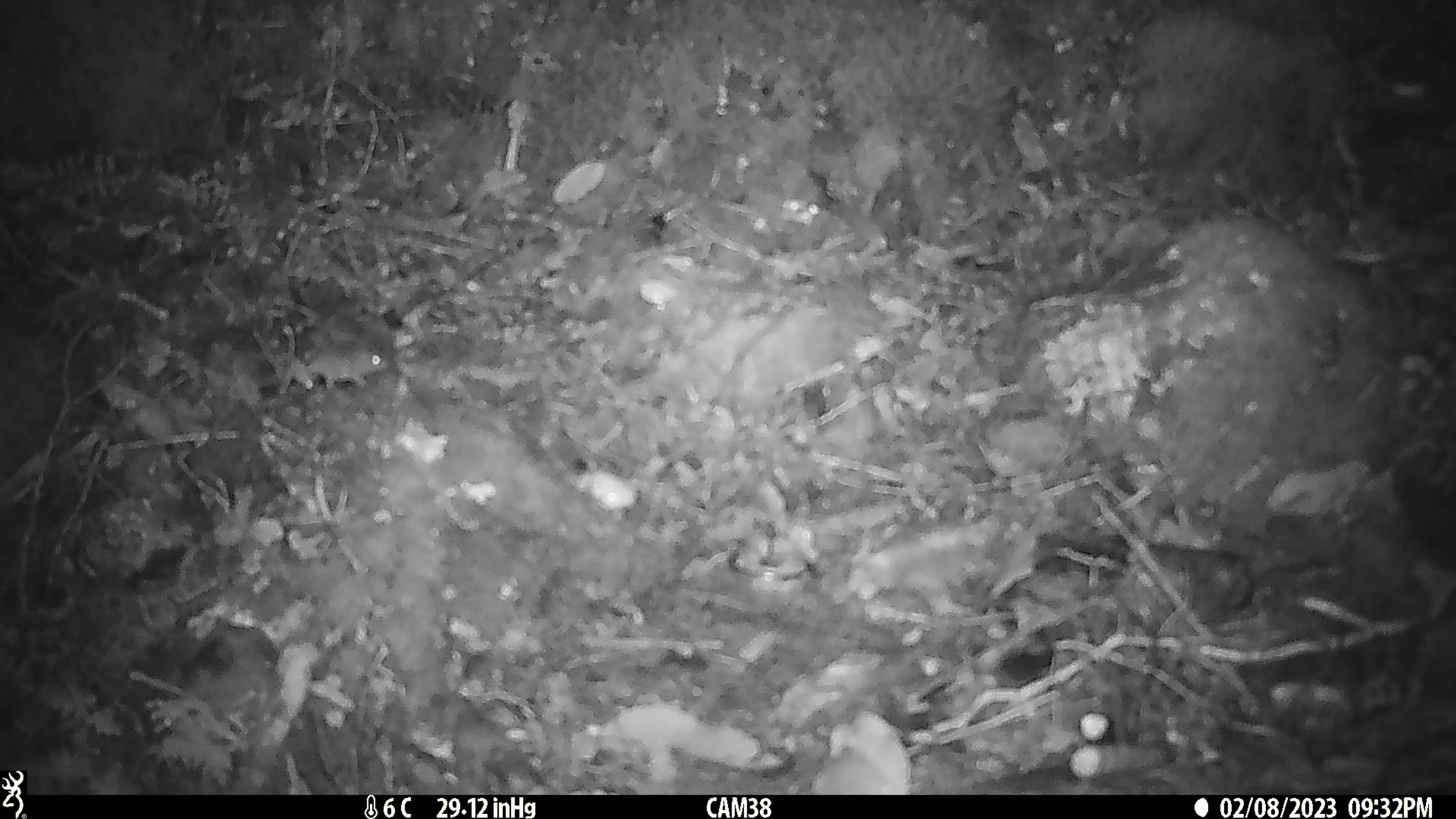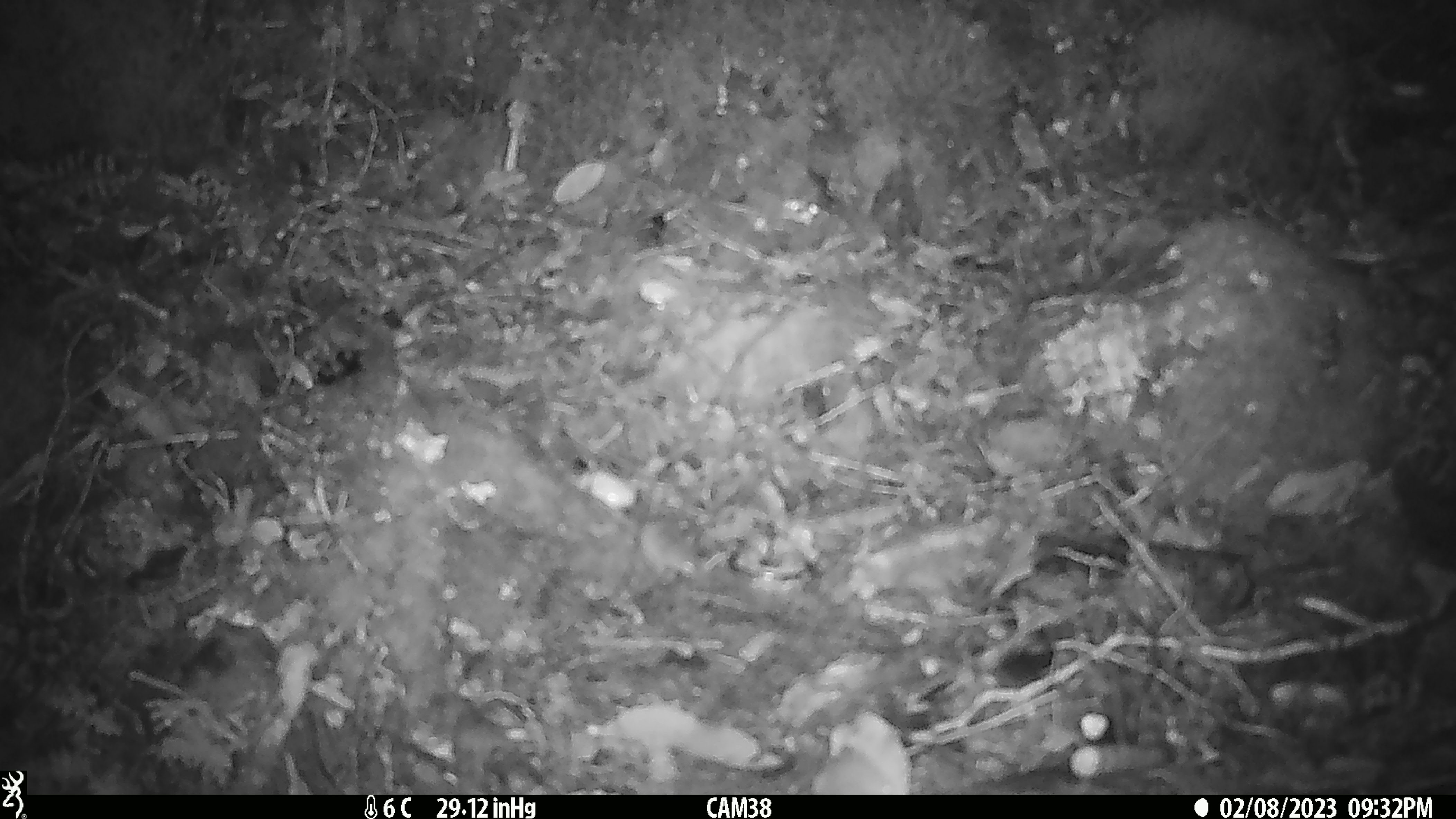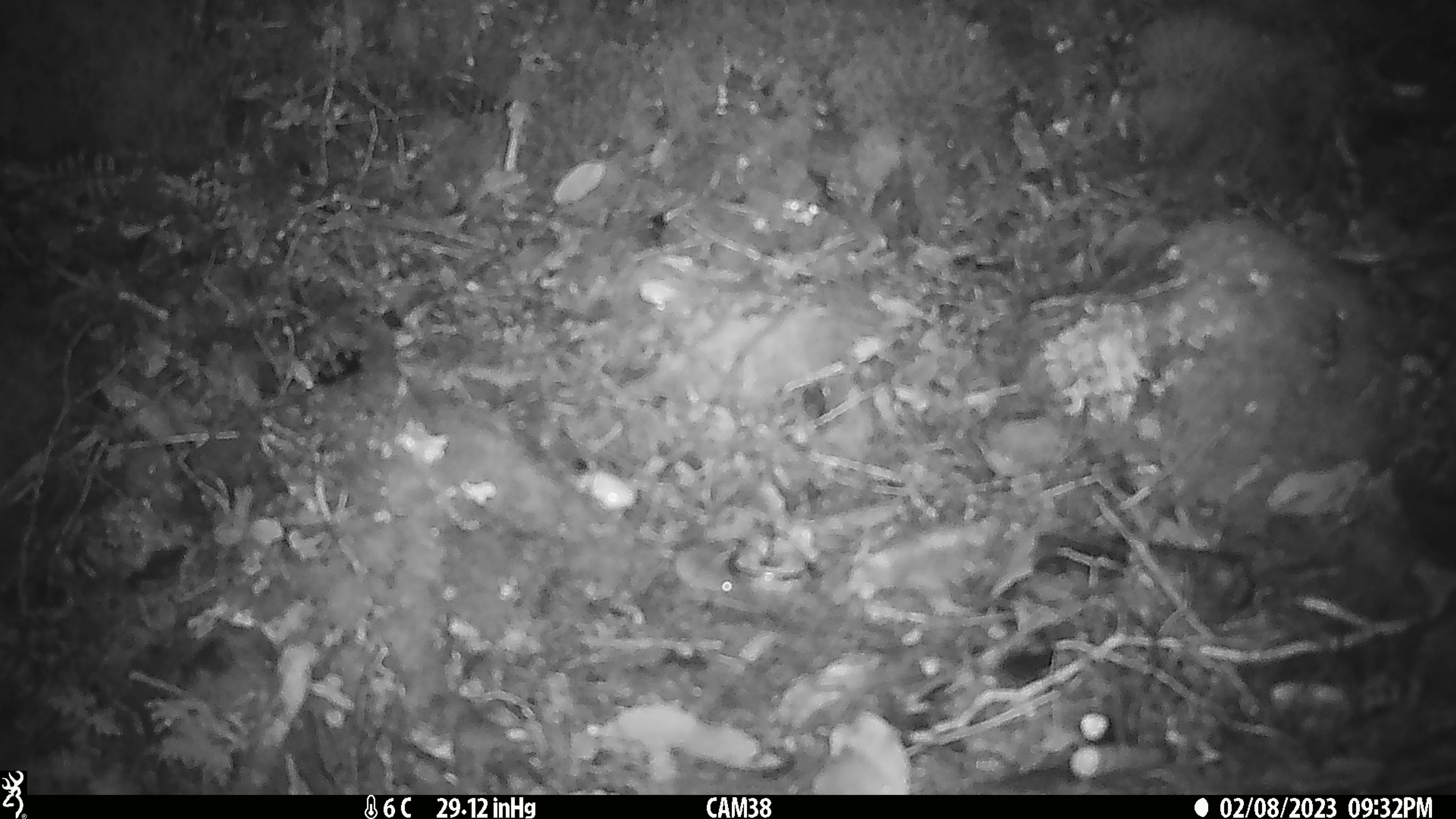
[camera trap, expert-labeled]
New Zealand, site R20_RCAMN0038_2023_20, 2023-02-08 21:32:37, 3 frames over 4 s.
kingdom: Animalia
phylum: Chordata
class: Mammalia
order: Rodentia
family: Muridae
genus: Mus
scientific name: Mus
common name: mouse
Mouse (Mus).